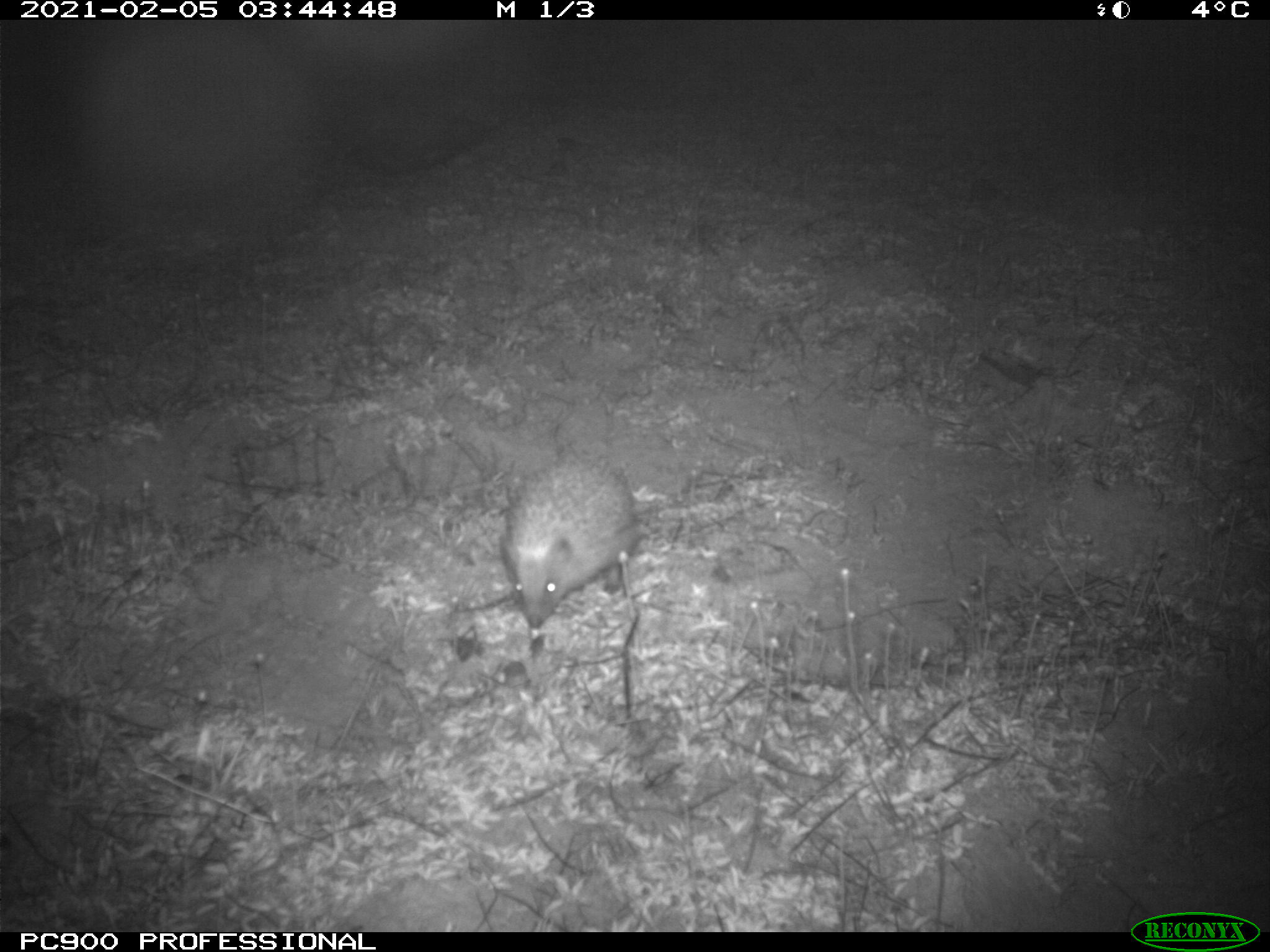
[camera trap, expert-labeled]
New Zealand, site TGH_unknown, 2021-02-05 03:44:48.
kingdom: Animalia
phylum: Chordata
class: Mammalia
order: Eulipotyphla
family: Erinaceidae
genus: Erinaceus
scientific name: Erinaceus europaeus europaeus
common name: european hedgehog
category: hedgehog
Hedgehog (european hedgehog) (Erinaceus europaeus europaeus).